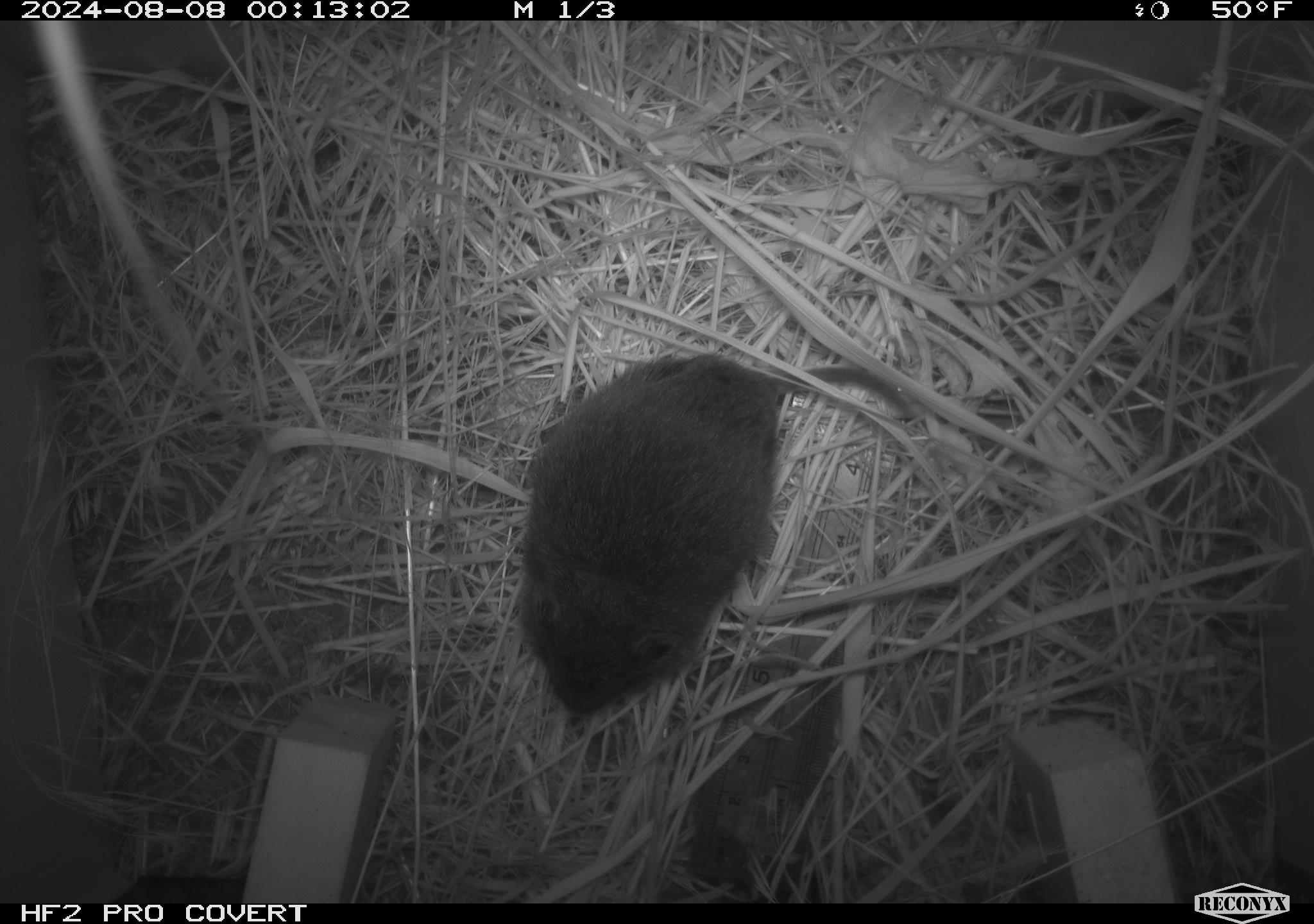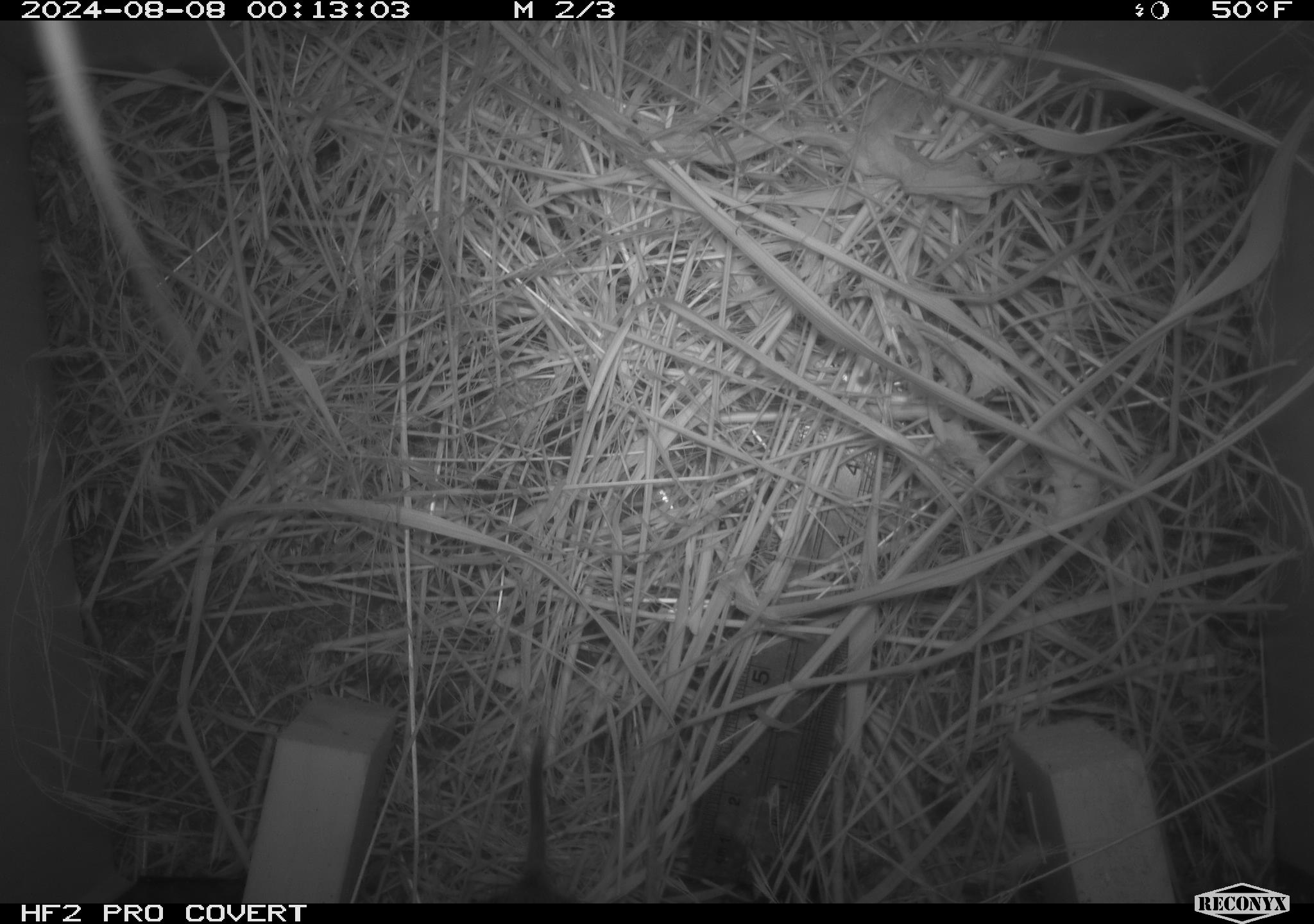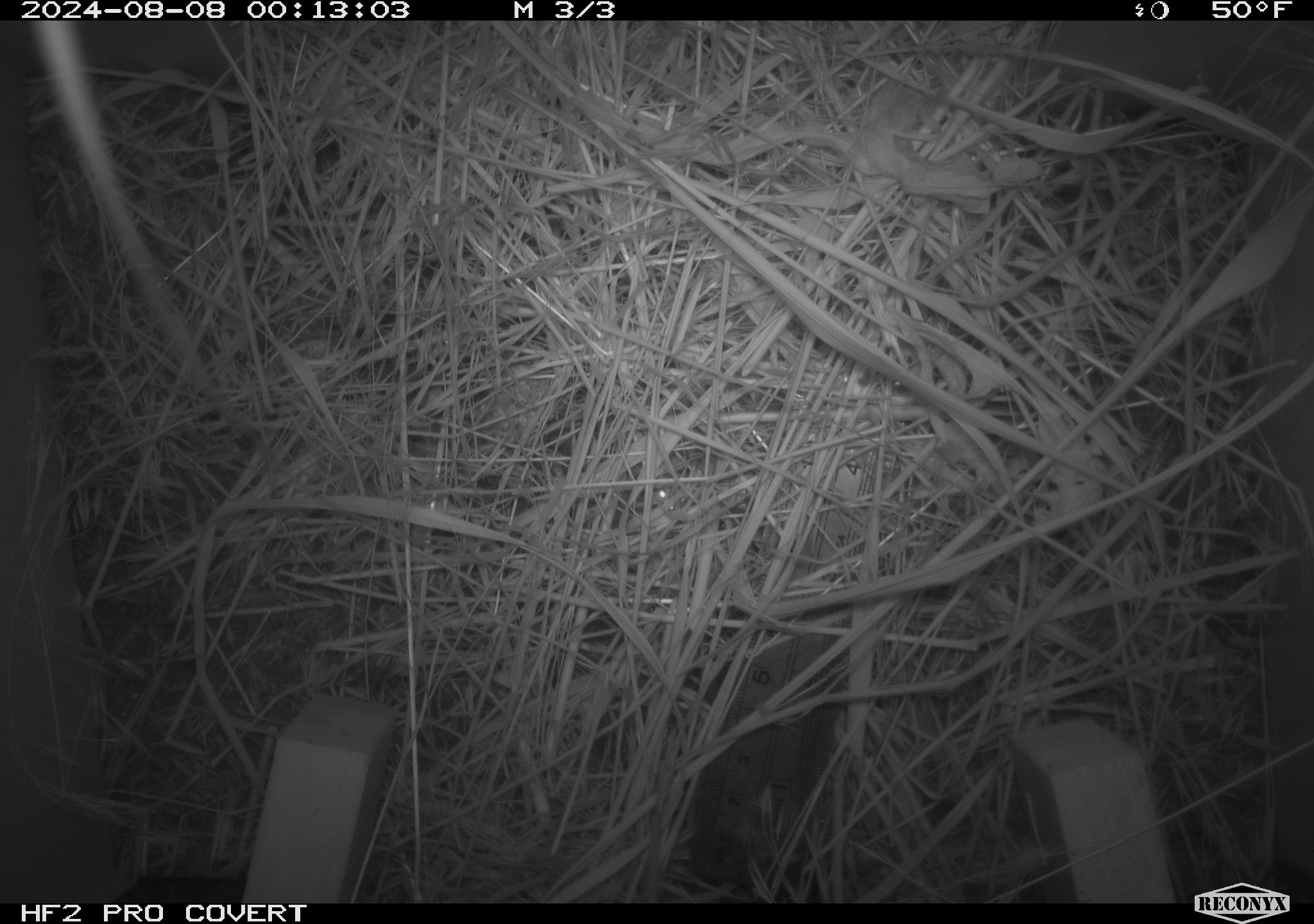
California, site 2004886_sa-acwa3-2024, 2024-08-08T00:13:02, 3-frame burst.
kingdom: Animalia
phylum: Chordata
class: Mammalia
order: Rodentia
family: Cricetidae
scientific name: Arvicolinae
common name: voles, lemmings, and muskrats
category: arvicolinae subfamily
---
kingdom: Animalia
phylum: Chordata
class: Mammalia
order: Eulipotyphla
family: Soricidae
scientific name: Soricidae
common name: shrews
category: soricidae family